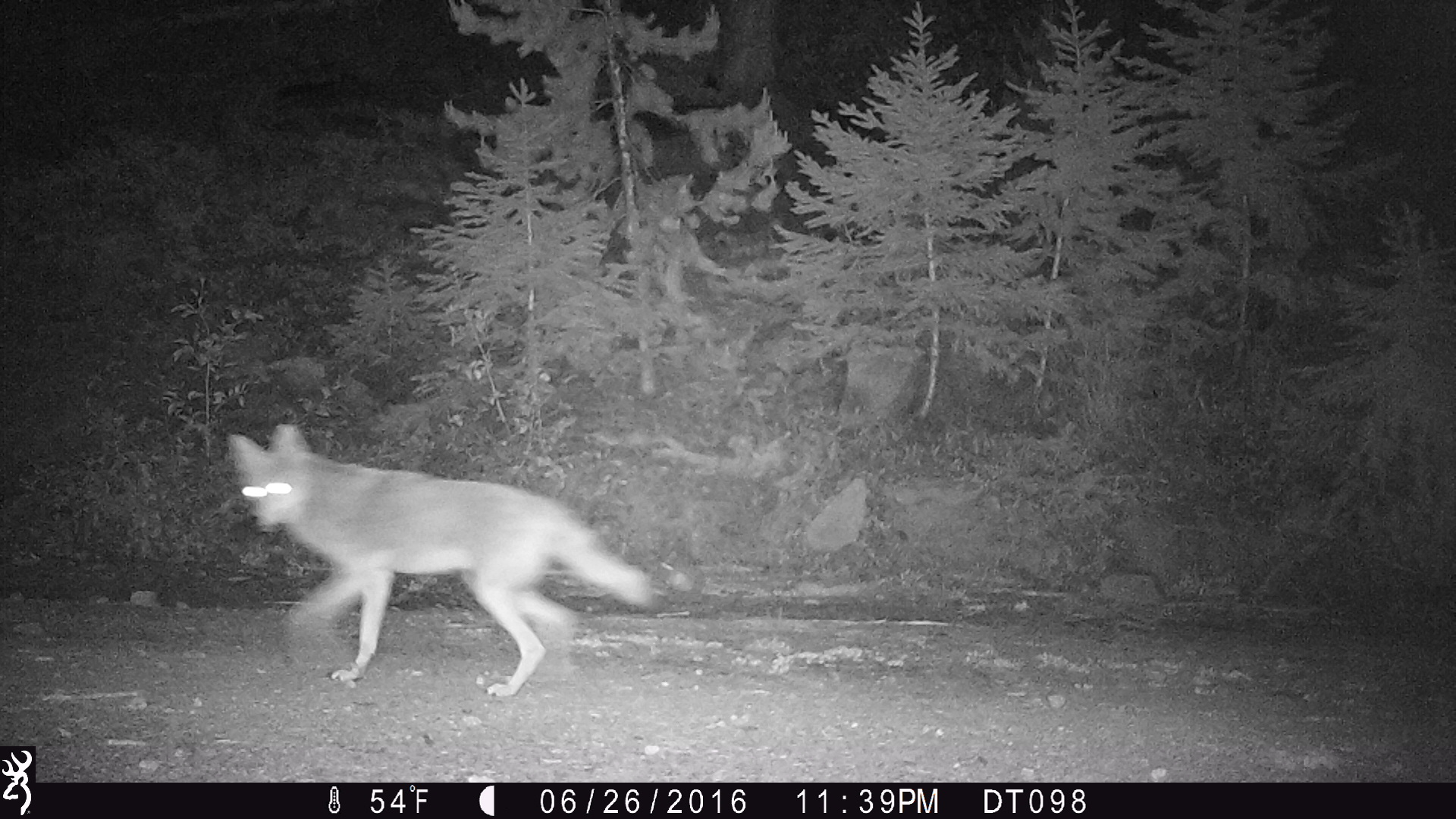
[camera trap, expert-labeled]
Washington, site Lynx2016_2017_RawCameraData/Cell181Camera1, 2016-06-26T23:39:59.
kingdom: Animalia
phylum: Chordata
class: Mammalia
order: Carnivora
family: Canidae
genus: Canis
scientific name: Canis latrans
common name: coyote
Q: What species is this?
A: Canis latrans (coyote).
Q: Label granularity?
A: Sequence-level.